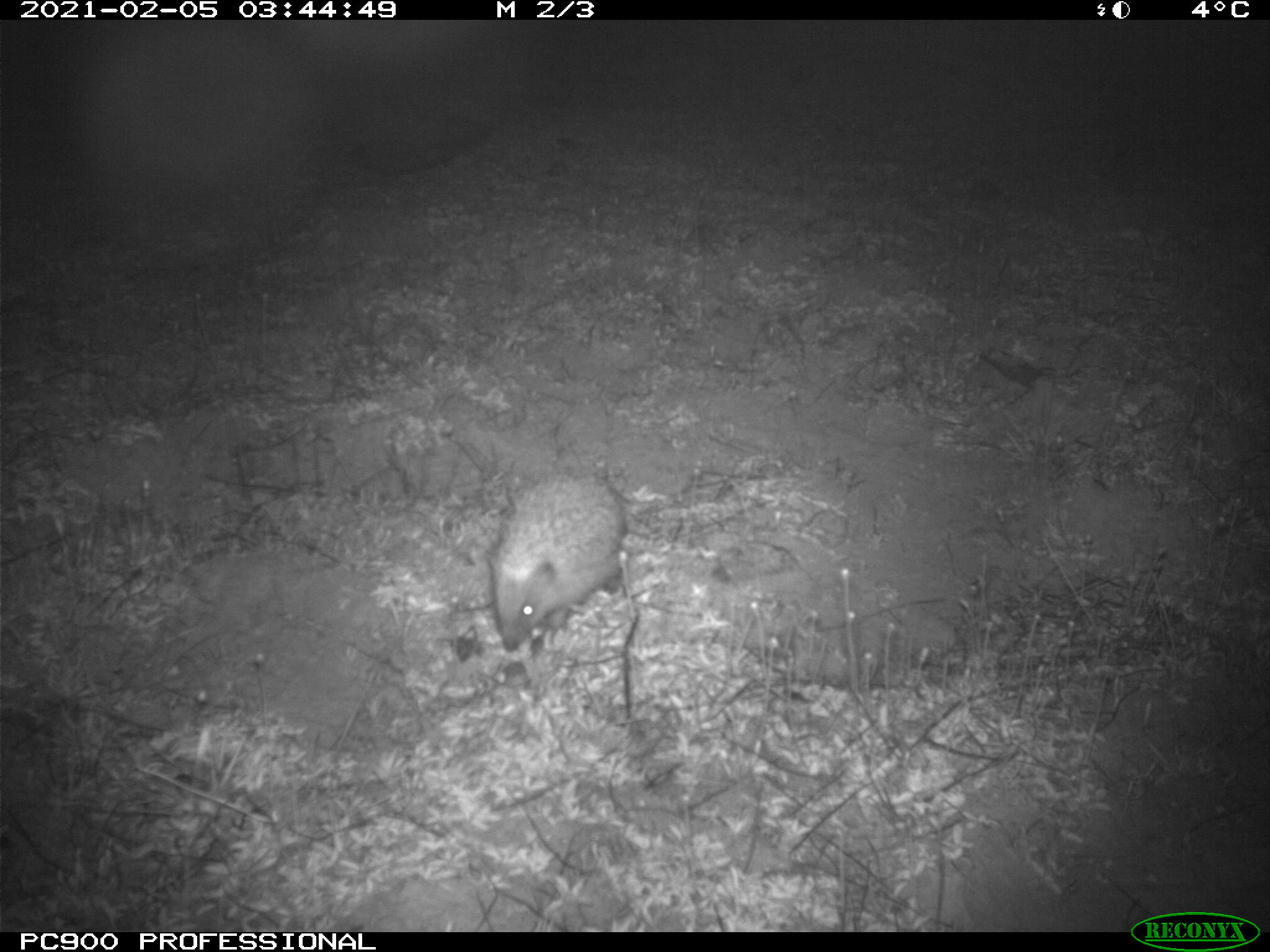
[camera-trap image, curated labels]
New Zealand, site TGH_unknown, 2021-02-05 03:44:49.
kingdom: Animalia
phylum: Chordata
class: Mammalia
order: Eulipotyphla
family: Erinaceidae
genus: Erinaceus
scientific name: Erinaceus europaeus europaeus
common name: european hedgehog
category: hedgehog